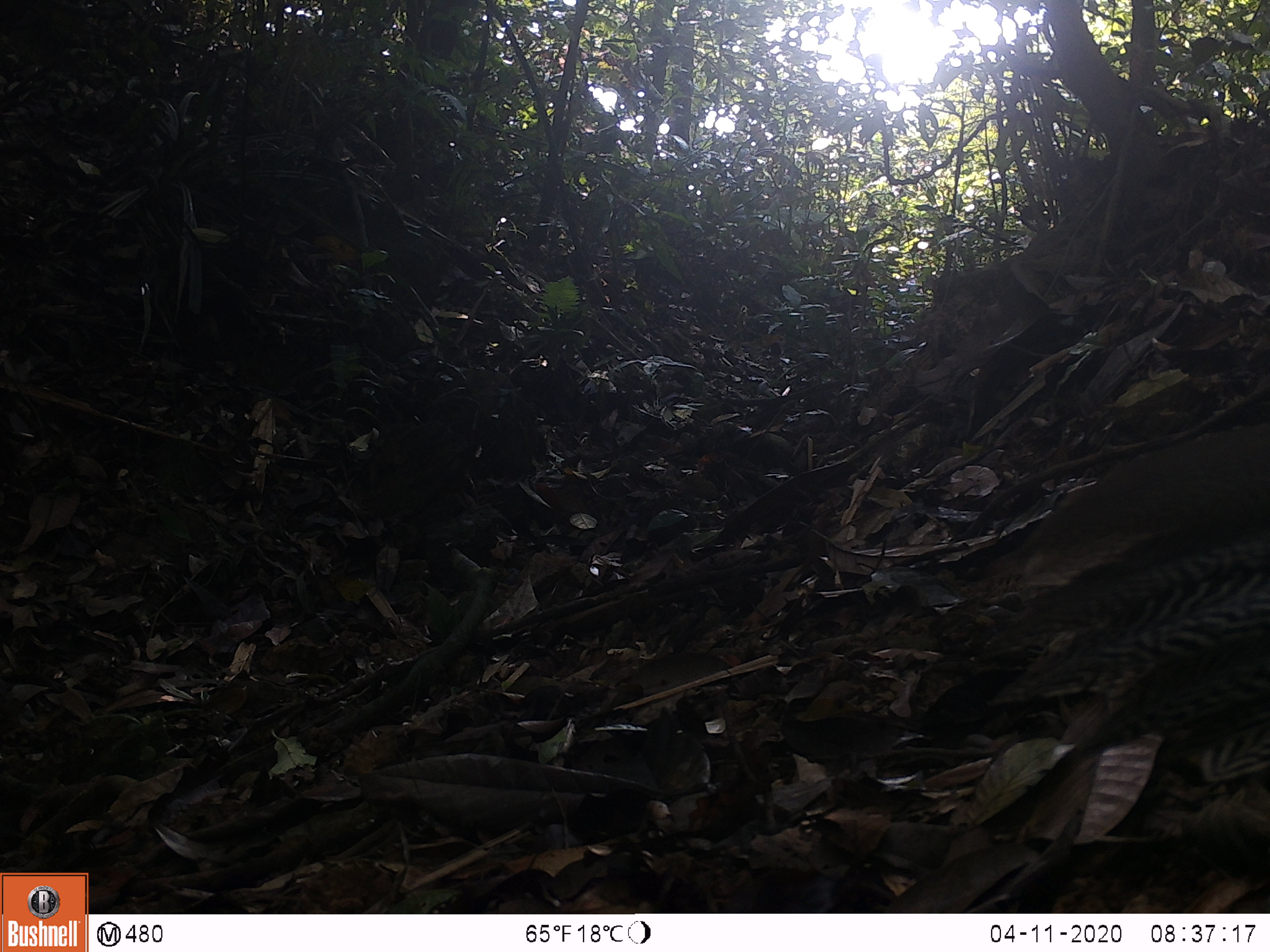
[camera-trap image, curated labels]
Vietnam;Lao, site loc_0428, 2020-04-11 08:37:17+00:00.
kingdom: Animalia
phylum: Chordata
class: Aves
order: Galliformes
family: Phasianidae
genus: Lophura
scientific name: Lophura nycthemera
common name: silver pheasant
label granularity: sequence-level